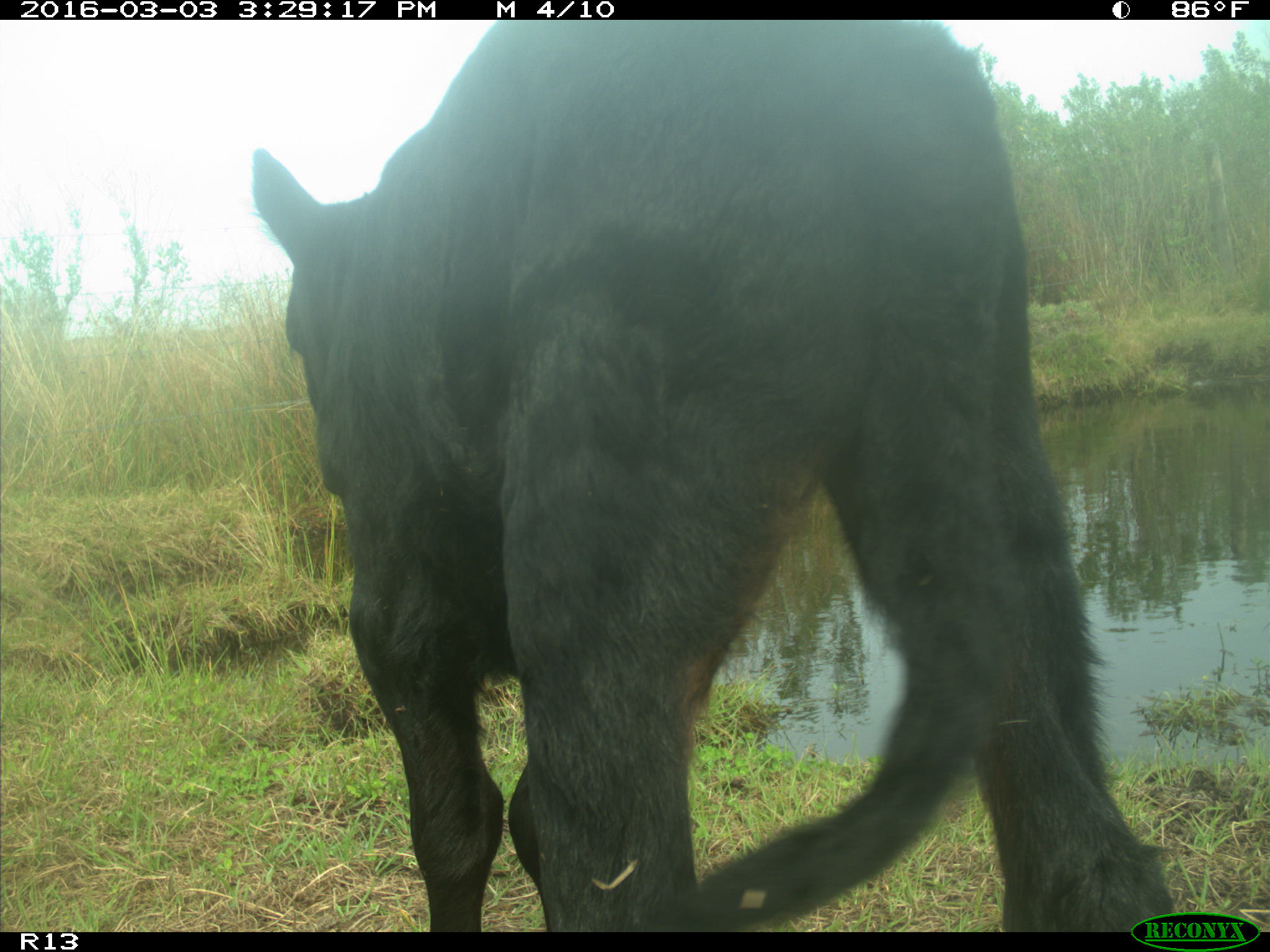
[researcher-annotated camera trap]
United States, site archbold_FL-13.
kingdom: Animalia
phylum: Chordata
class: Mammalia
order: Artiodactyla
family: Bovidae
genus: Bos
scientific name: Bos taurus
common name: domestic cow